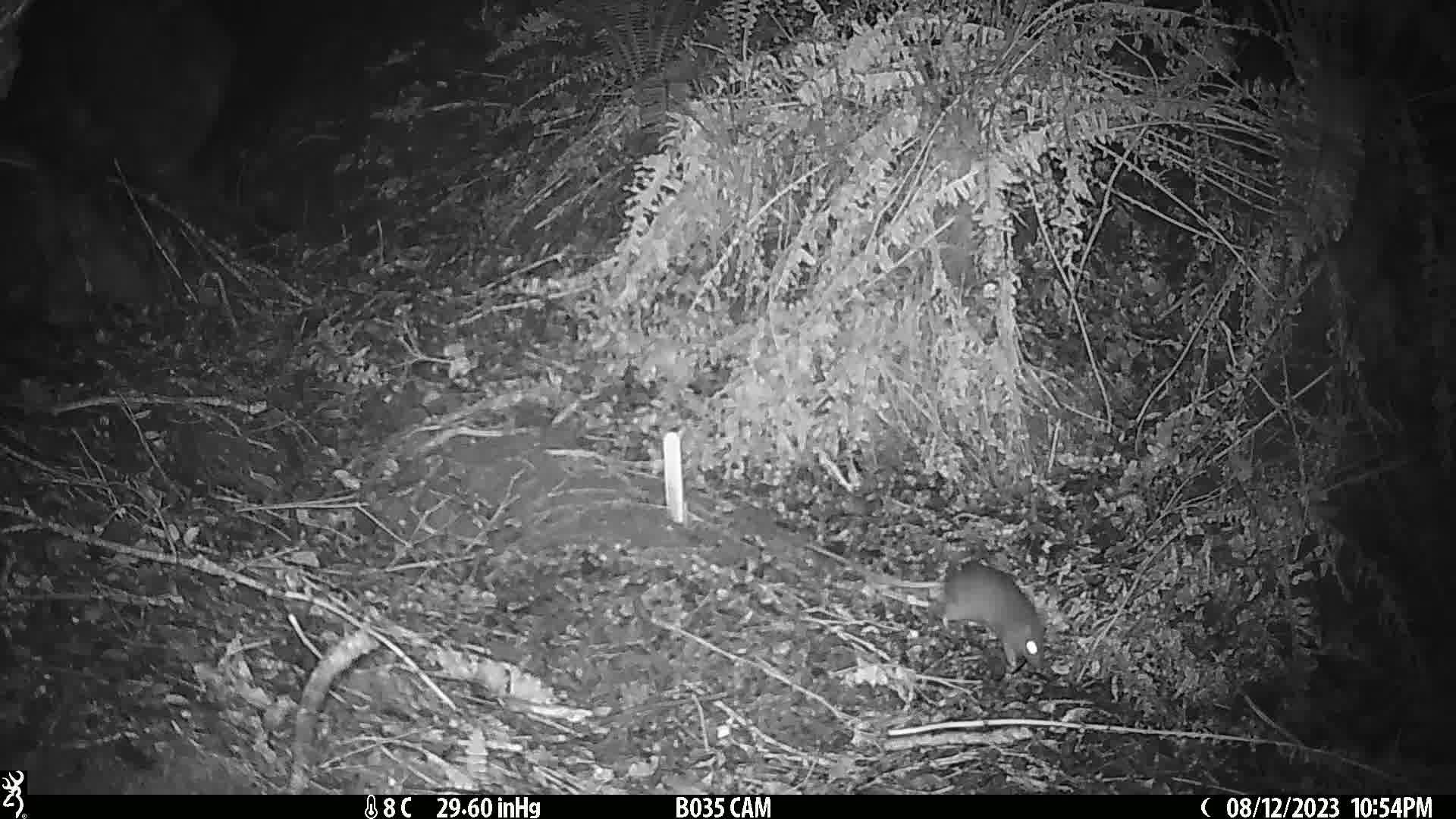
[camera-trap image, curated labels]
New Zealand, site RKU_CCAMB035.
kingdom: Animalia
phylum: Chordata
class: Mammalia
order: Rodentia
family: Muridae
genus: Rattus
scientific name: Rattus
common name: rat